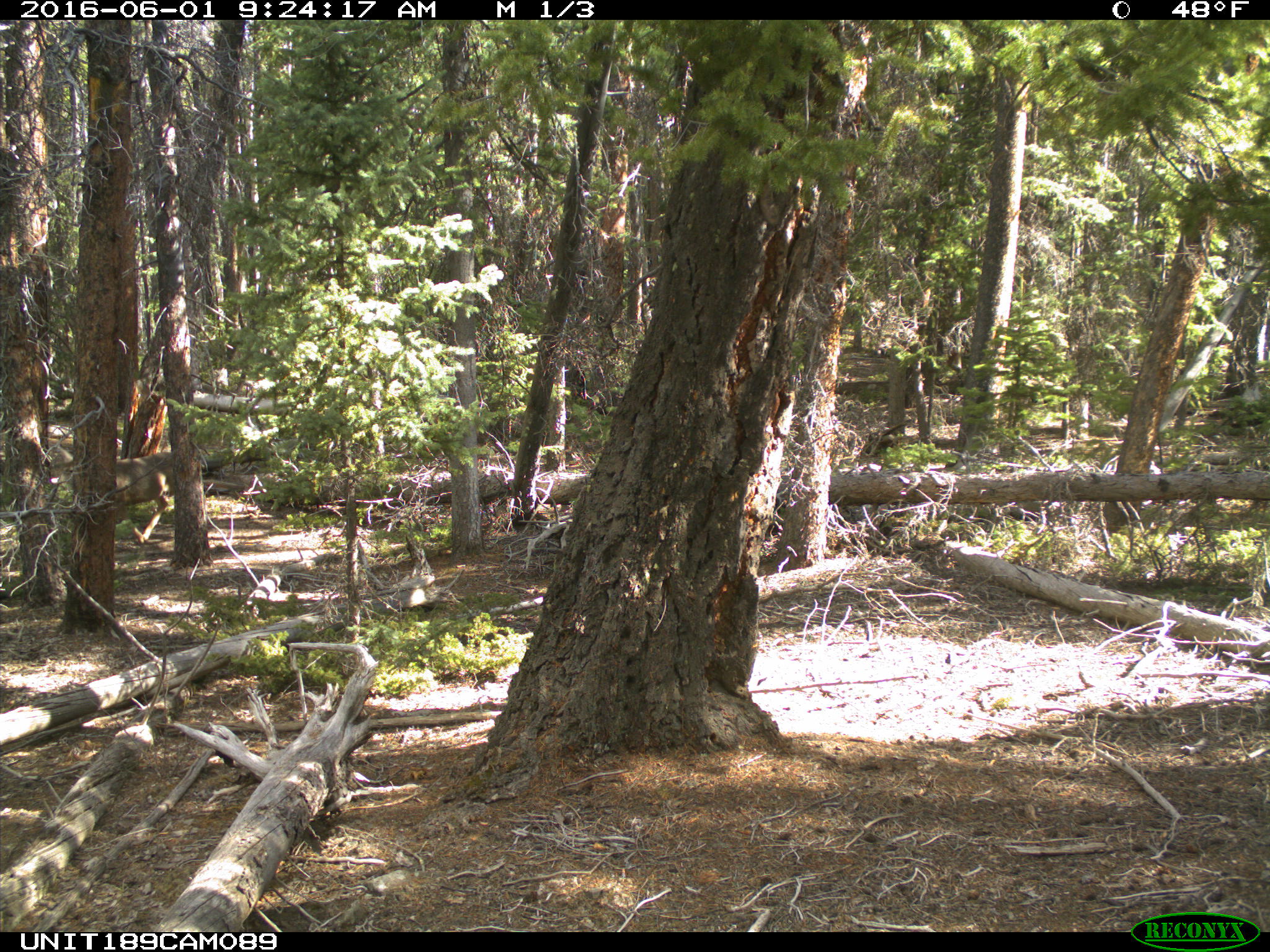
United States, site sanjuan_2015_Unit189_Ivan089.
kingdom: Animalia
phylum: Chordata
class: Mammalia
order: Artiodactyla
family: Cervidae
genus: Odocoileus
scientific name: Odocoileus hemionus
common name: mule deer